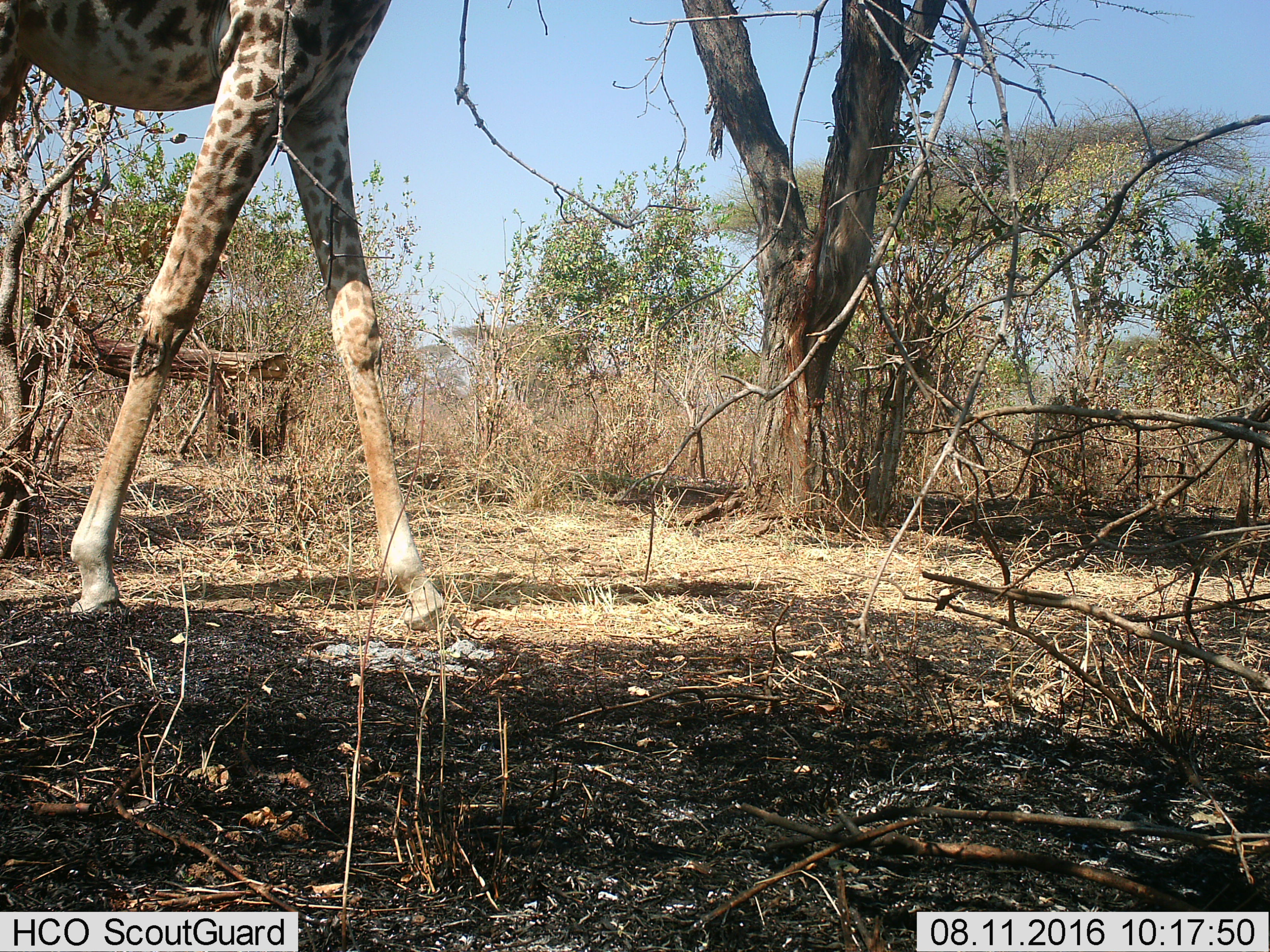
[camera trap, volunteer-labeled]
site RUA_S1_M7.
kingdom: Animalia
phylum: Chordata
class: Mammalia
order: Artiodactyla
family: Giraffidae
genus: Giraffa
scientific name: Giraffa camelopardalis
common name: giraffe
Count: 1.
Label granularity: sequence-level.